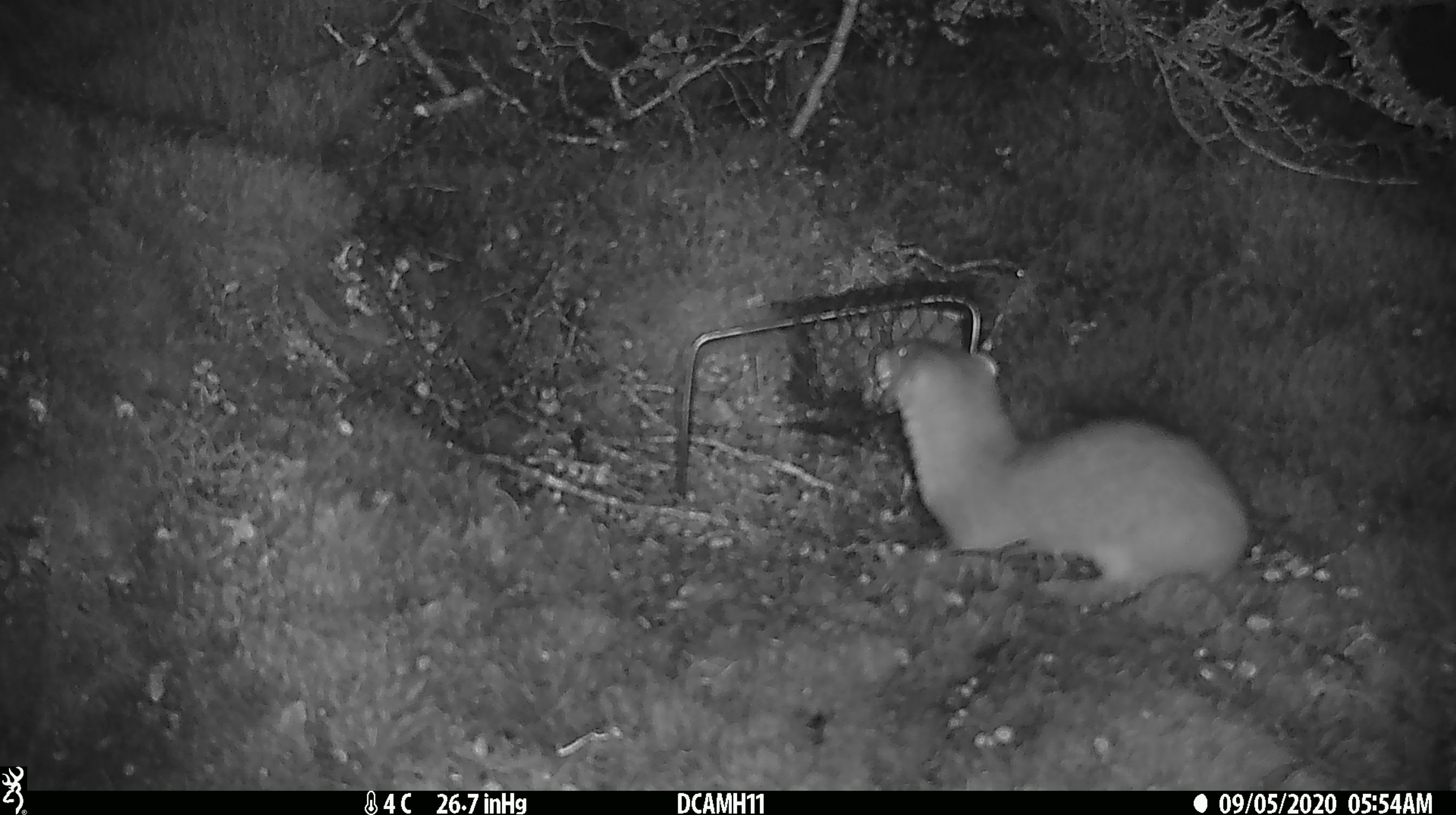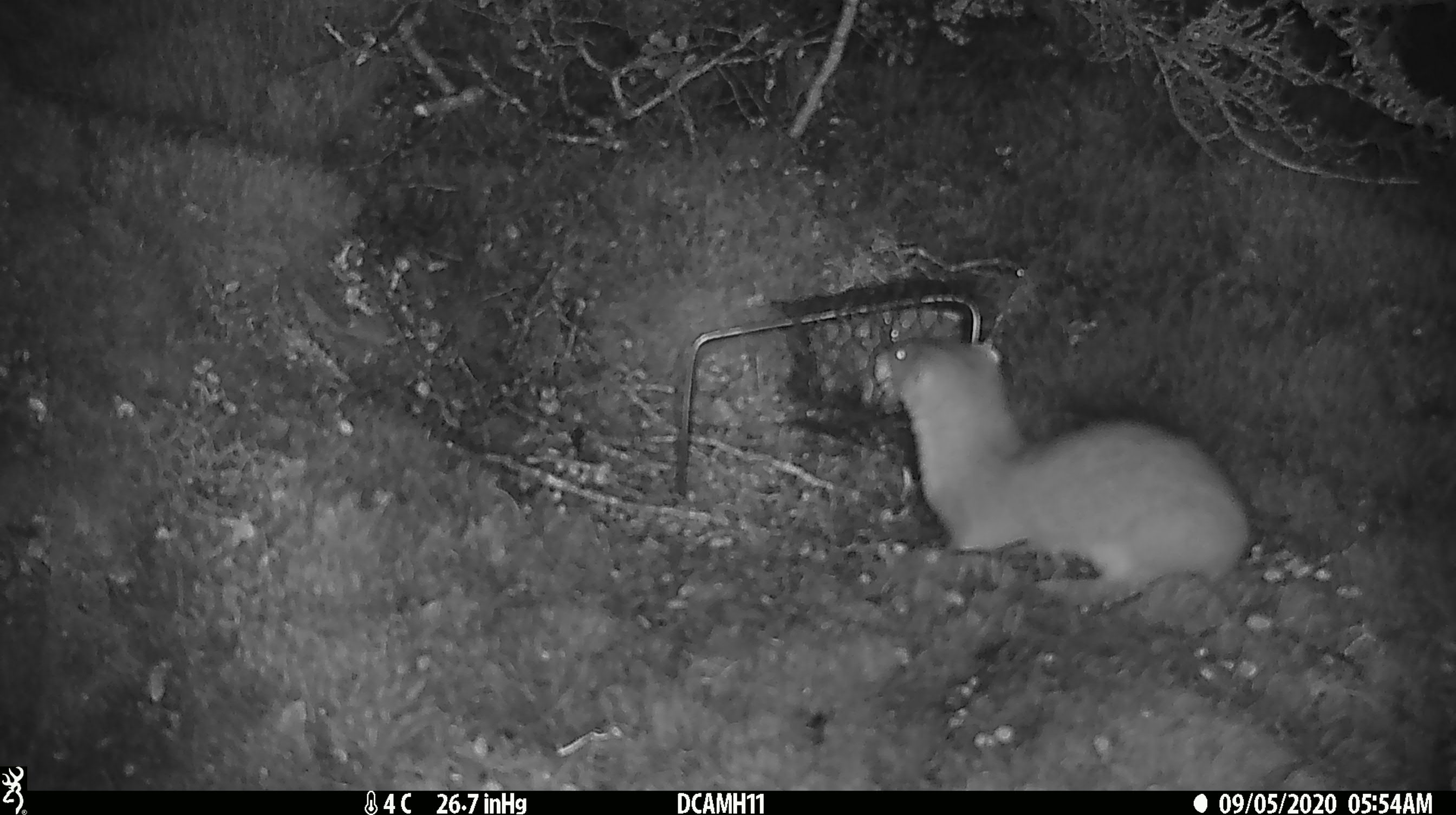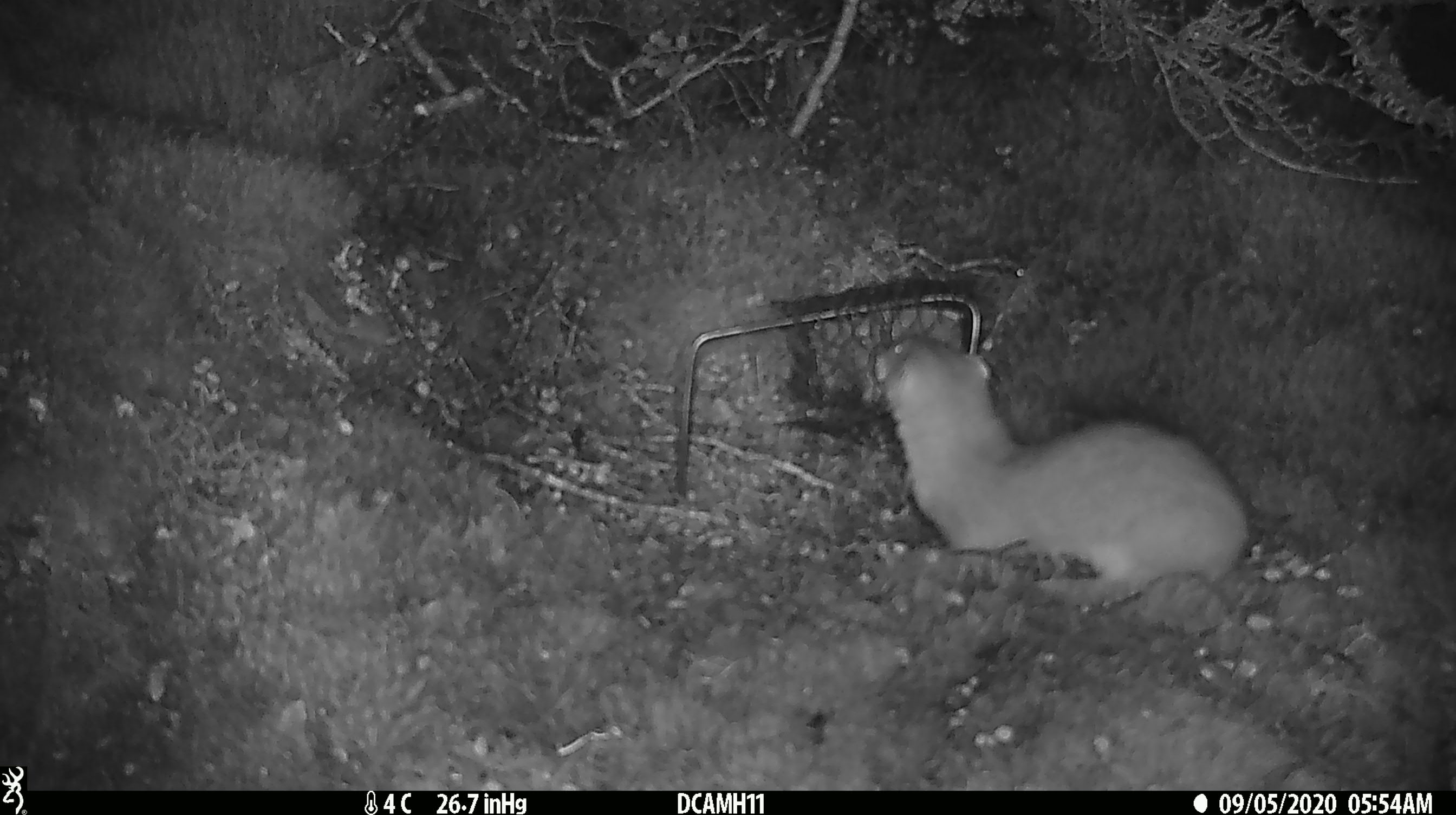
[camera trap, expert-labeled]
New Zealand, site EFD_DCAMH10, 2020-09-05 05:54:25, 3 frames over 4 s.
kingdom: Animalia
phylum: Chordata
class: Mammalia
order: Carnivora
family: Mustelidae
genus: Mustela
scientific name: Mustela erminea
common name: stoat